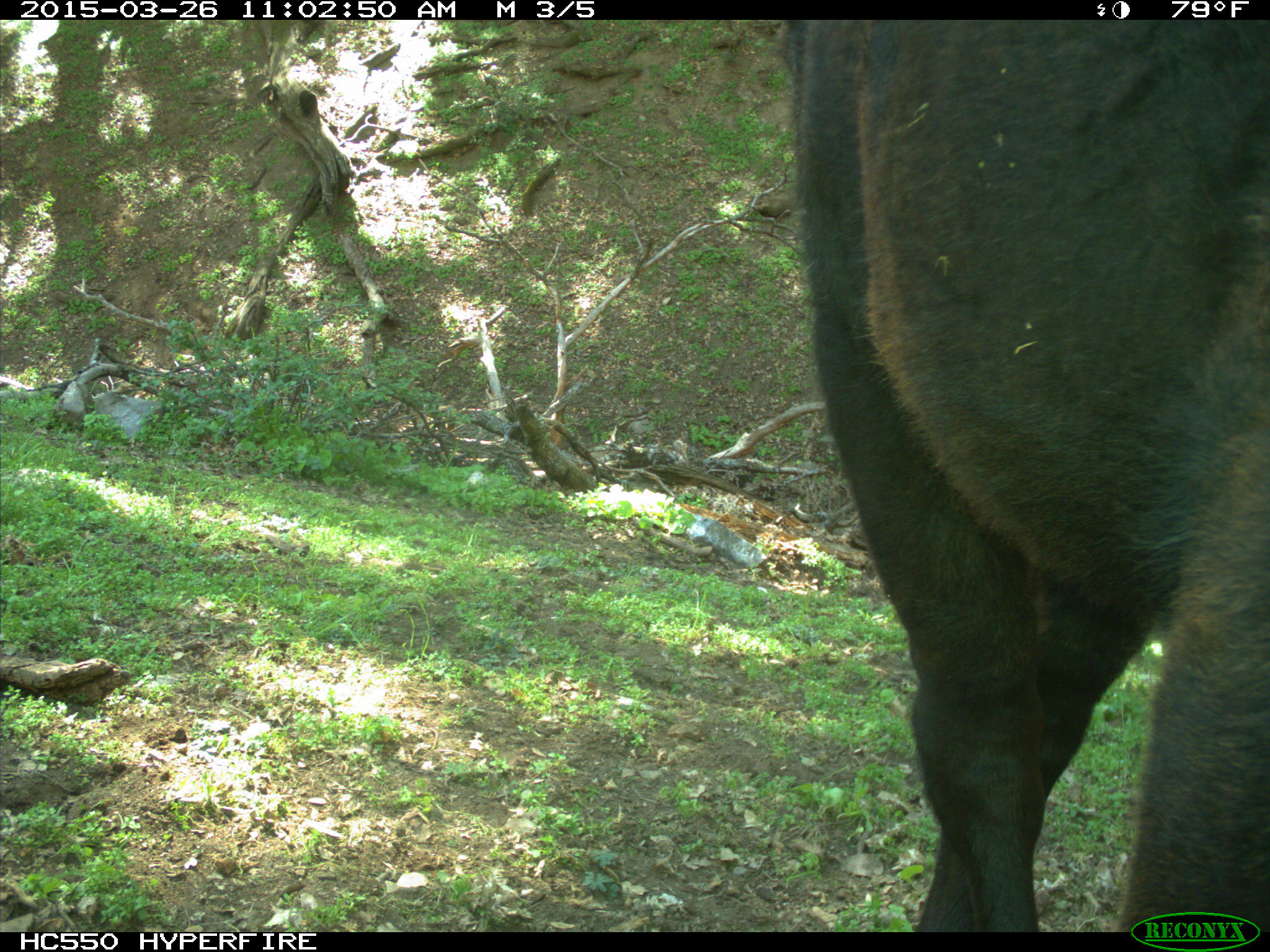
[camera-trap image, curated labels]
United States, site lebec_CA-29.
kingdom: Animalia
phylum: Chordata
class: Mammalia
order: Artiodactyla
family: Bovidae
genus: Bos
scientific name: Bos taurus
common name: domestic cow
Bos taurus (domestic cow).